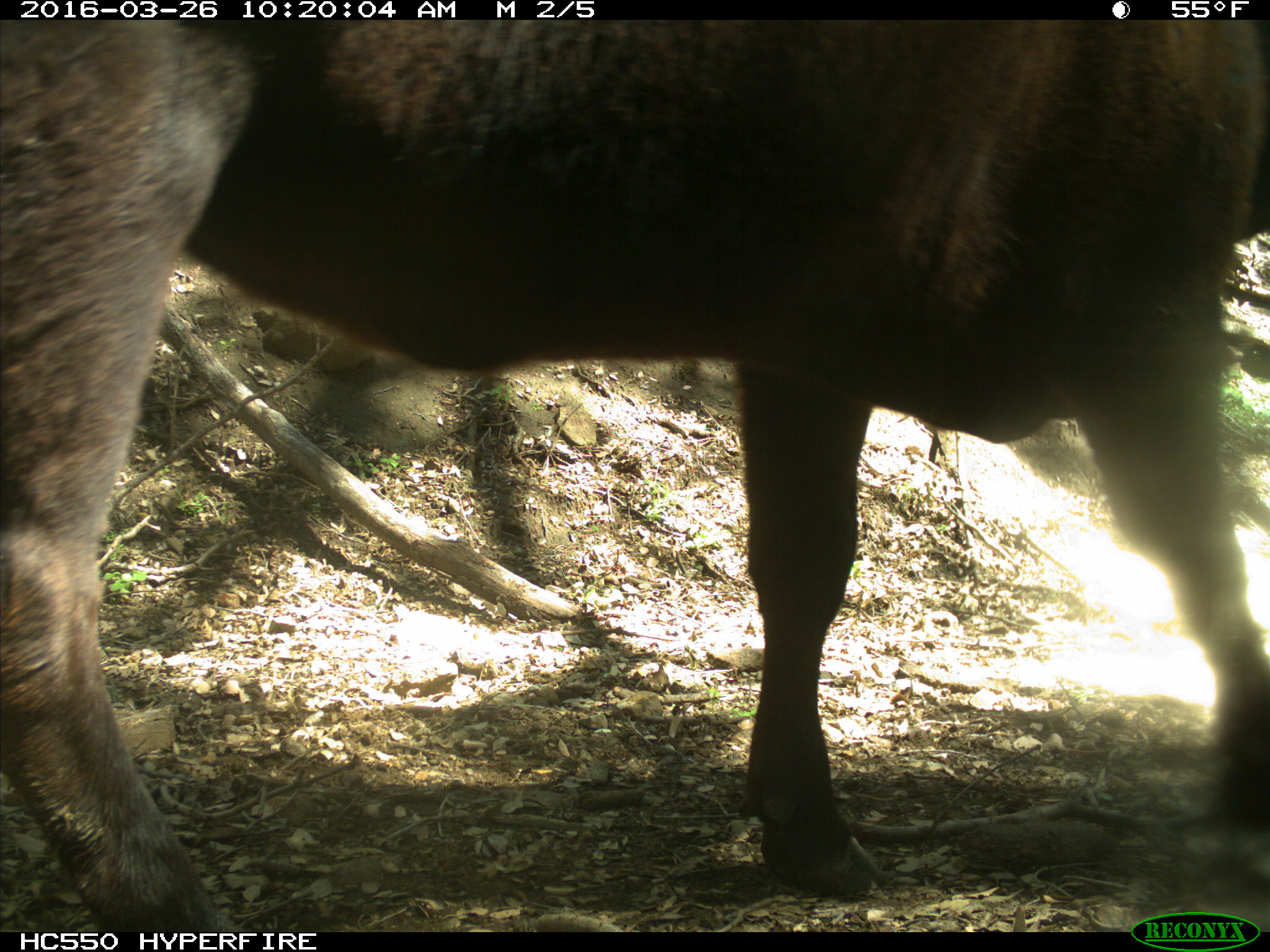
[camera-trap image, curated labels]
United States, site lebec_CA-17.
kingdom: Animalia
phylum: Chordata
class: Mammalia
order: Artiodactyla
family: Bovidae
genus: Bos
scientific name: Bos taurus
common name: domestic cow